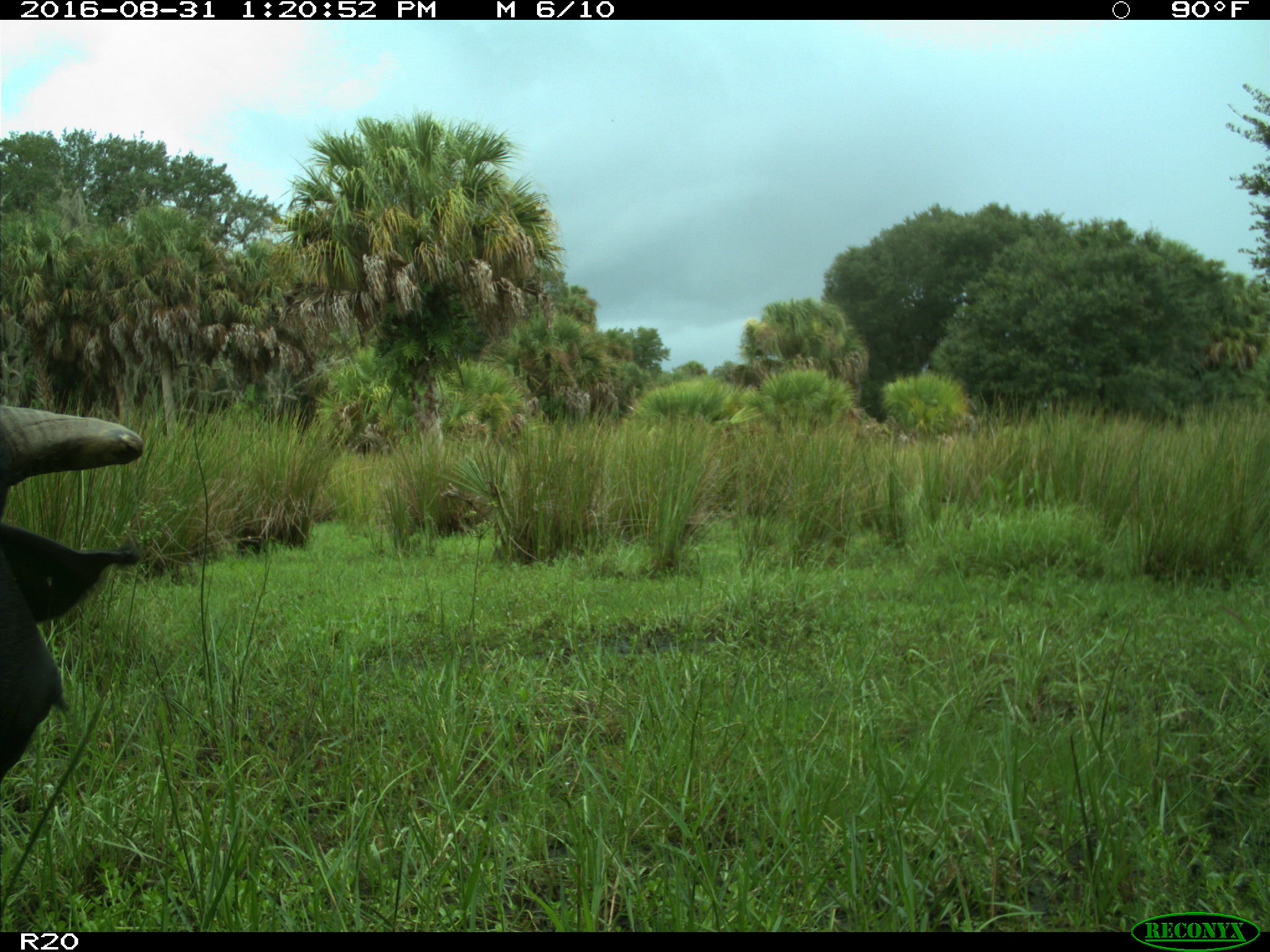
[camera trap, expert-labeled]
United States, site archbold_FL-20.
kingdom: Animalia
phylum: Chordata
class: Mammalia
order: Artiodactyla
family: Bovidae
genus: Bos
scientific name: Bos taurus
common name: domestic cow